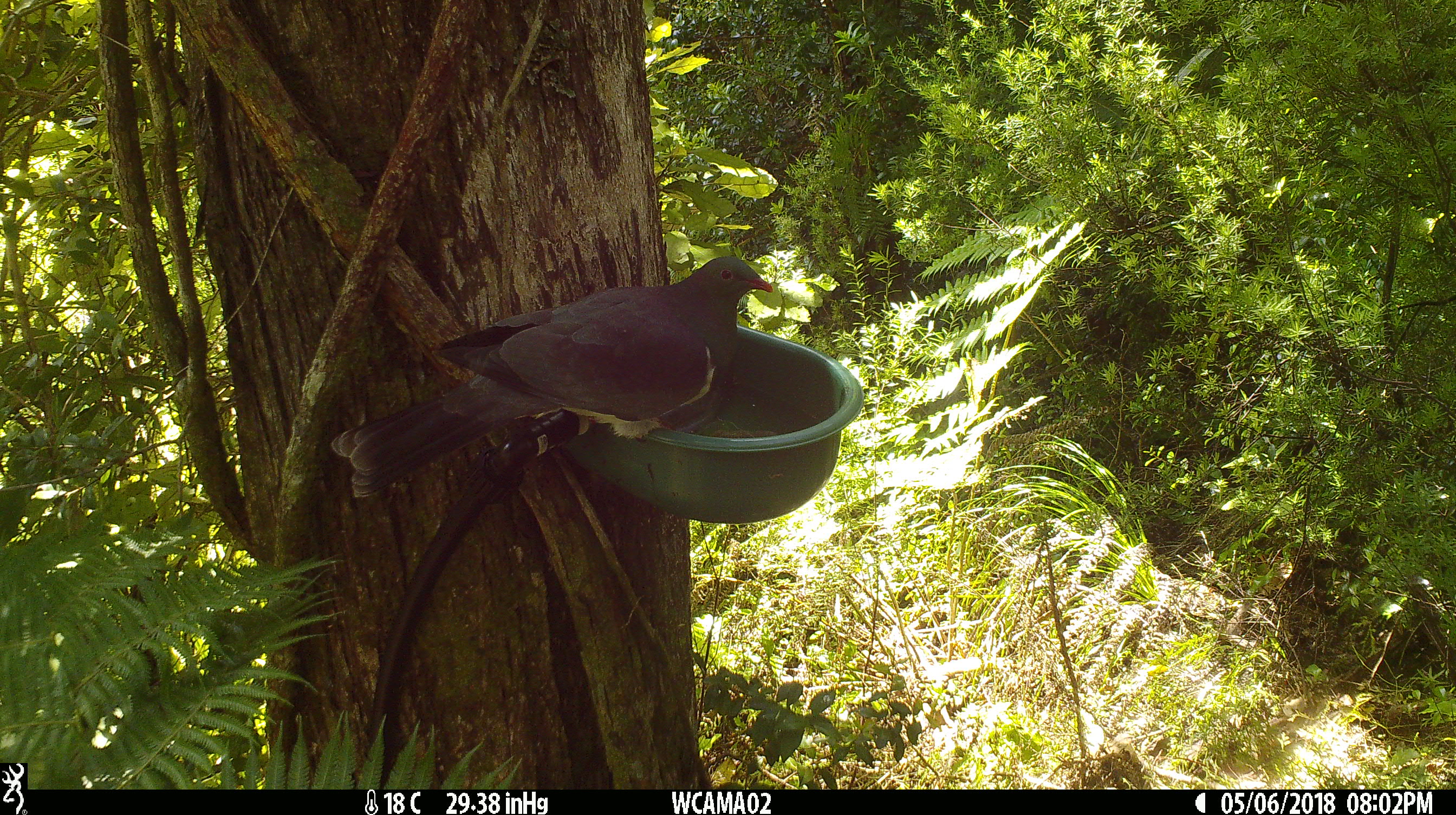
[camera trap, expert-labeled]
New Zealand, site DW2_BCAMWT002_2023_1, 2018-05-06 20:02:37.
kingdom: Animalia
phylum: Chordata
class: Aves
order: Columbiformes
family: Columbidae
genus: Hemiphaga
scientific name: Hemiphaga novaeseelandiae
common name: new zealand pigeon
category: kereru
Kereru (new zealand pigeon) (Hemiphaga novaeseelandiae).